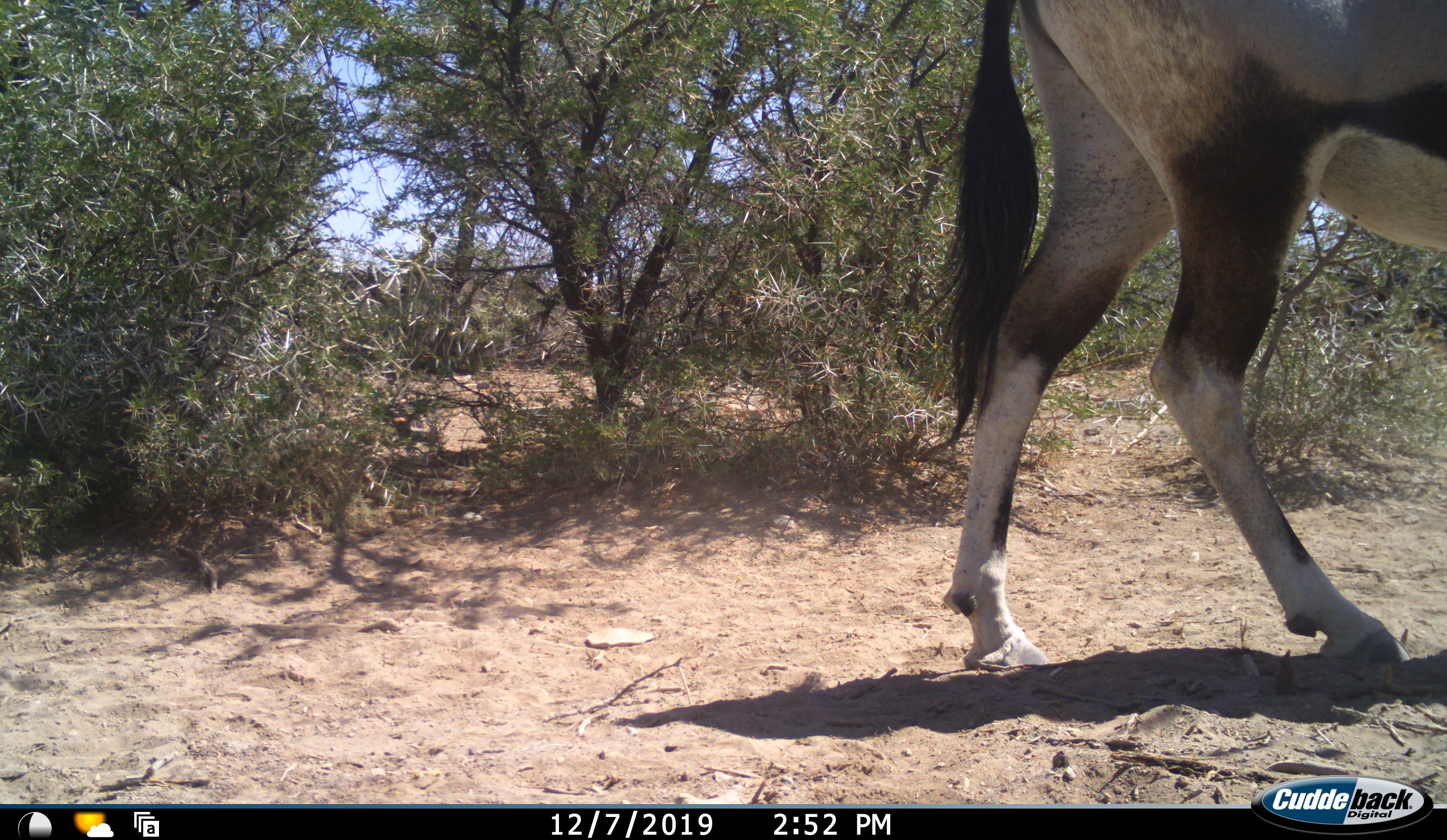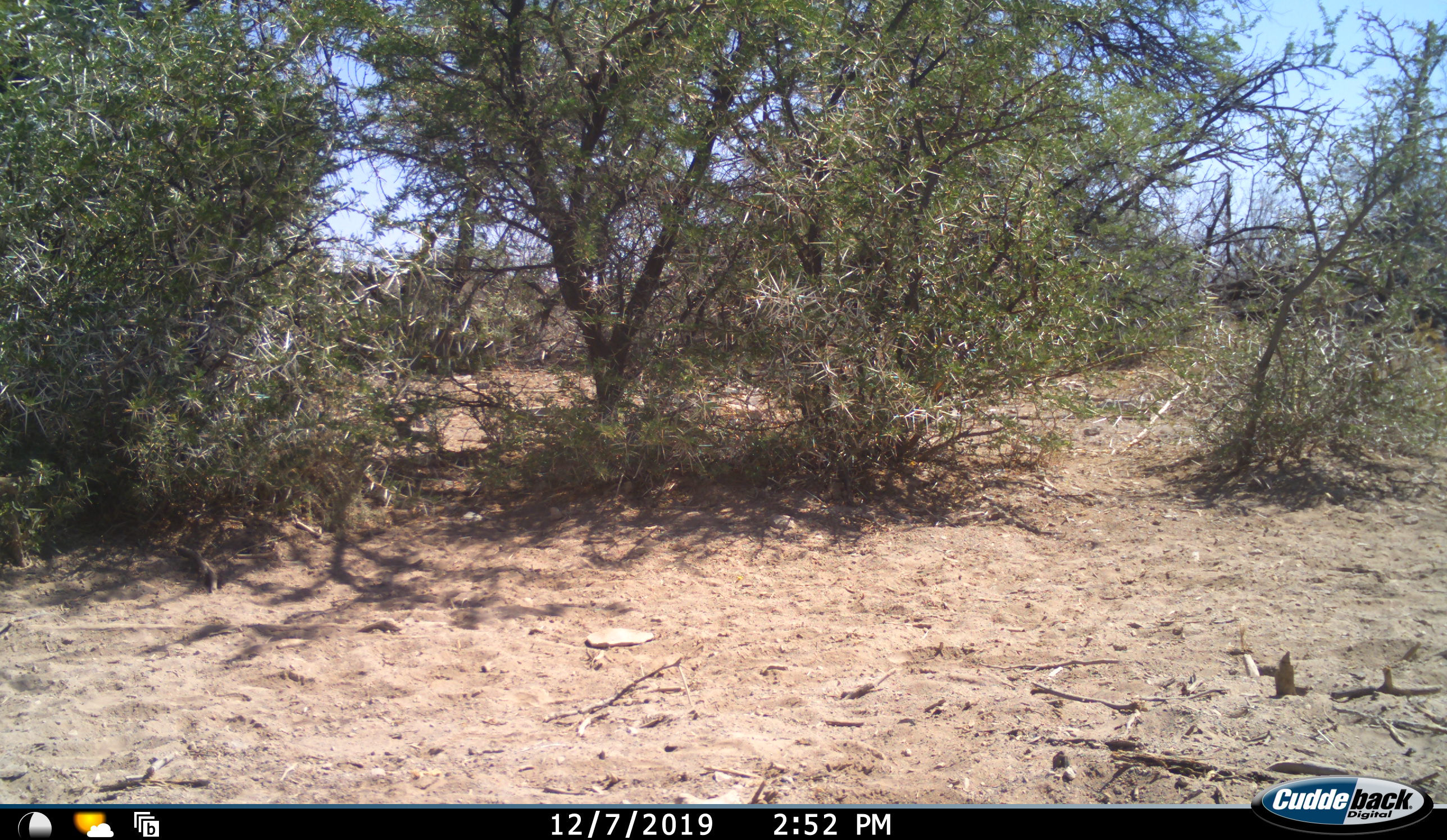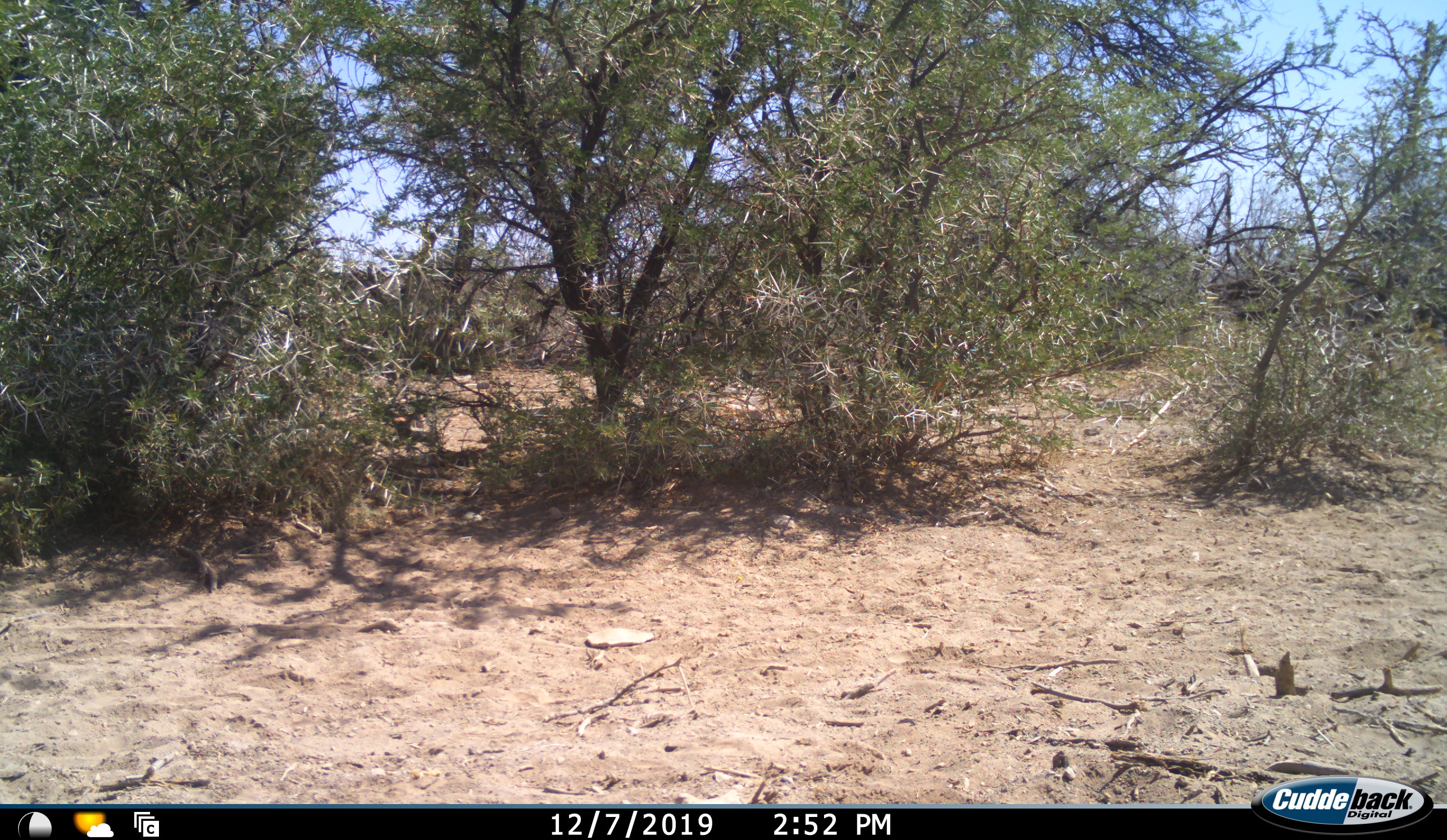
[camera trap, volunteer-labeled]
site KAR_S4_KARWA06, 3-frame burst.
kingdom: Animalia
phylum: Chordata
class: Mammalia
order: Artiodactyla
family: Bovidae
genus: Oryx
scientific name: Oryx gazella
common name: gemsbok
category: oryx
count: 1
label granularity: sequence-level